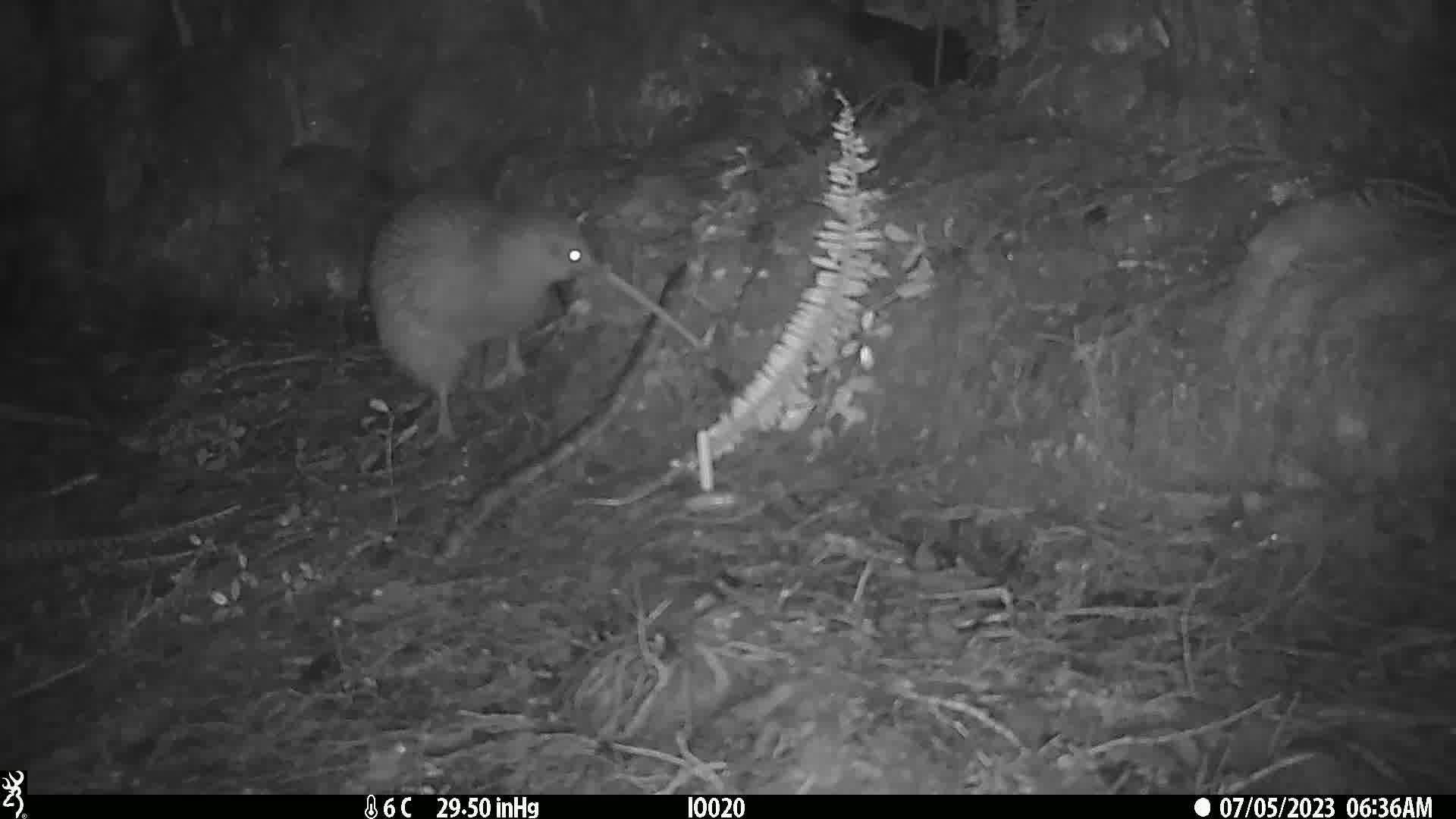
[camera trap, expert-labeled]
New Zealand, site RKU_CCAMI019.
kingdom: Animalia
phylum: Chordata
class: Aves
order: Apterygiformes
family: Apterygidae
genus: Apteryx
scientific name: Apteryx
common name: kiwi